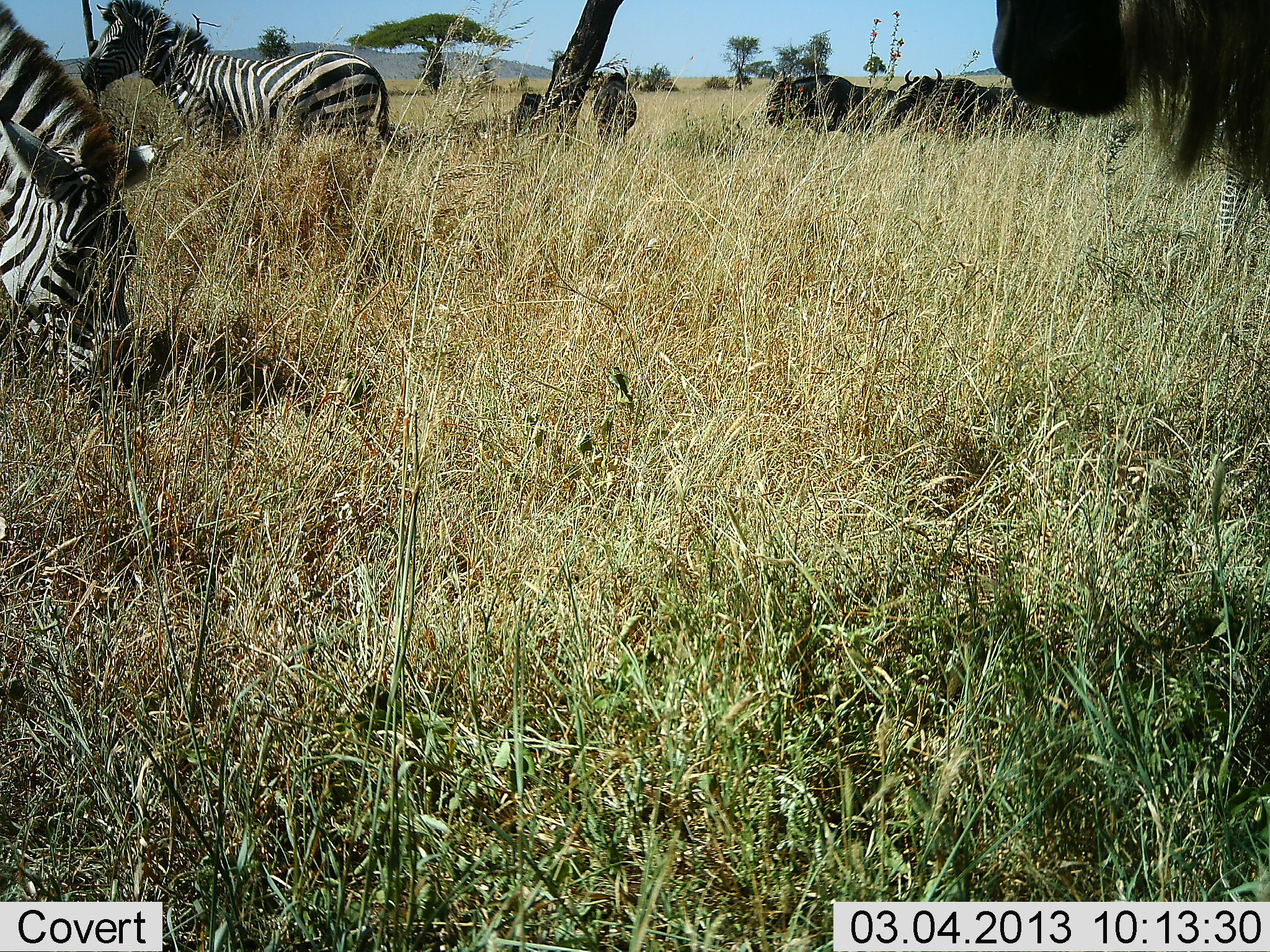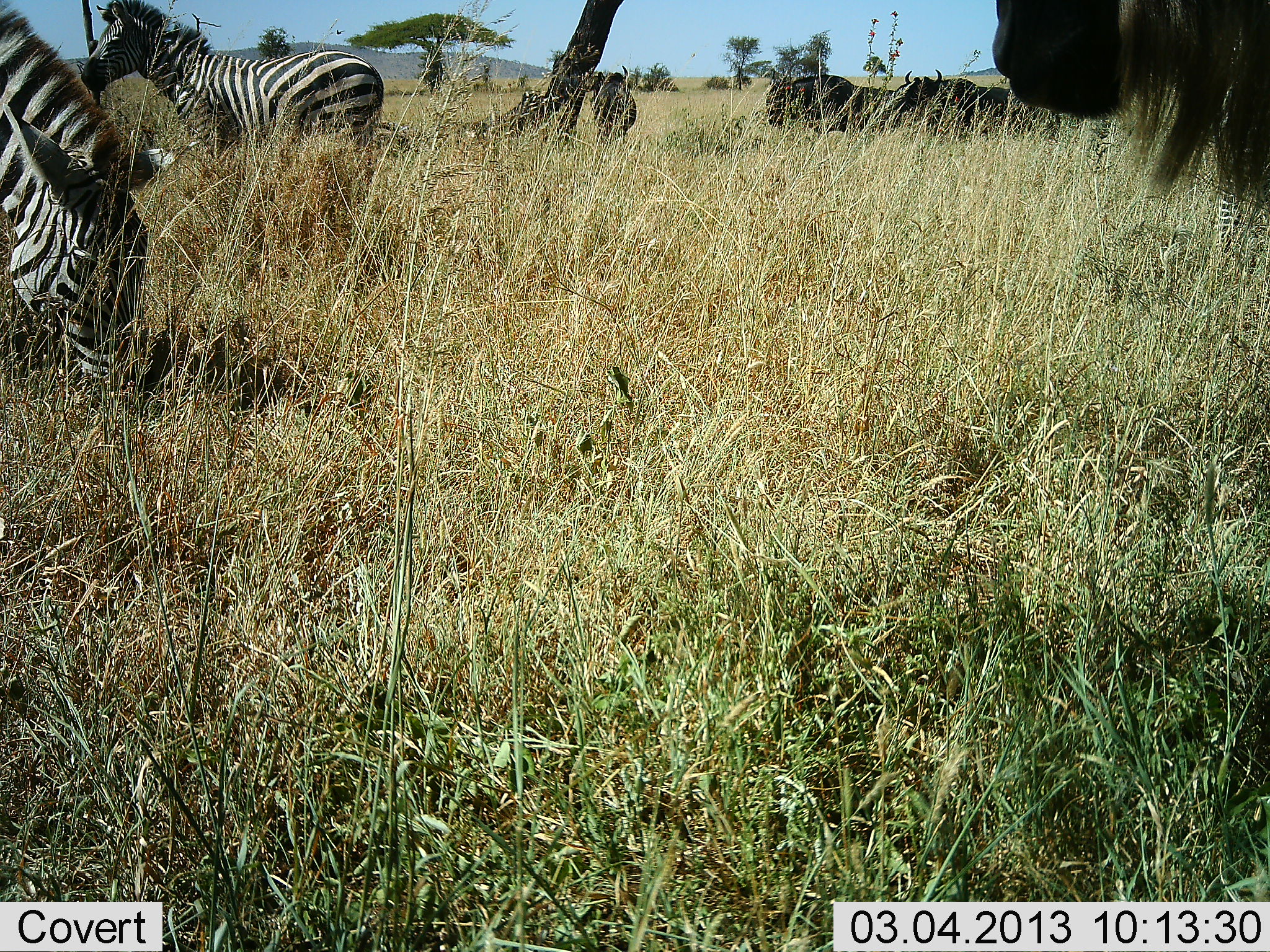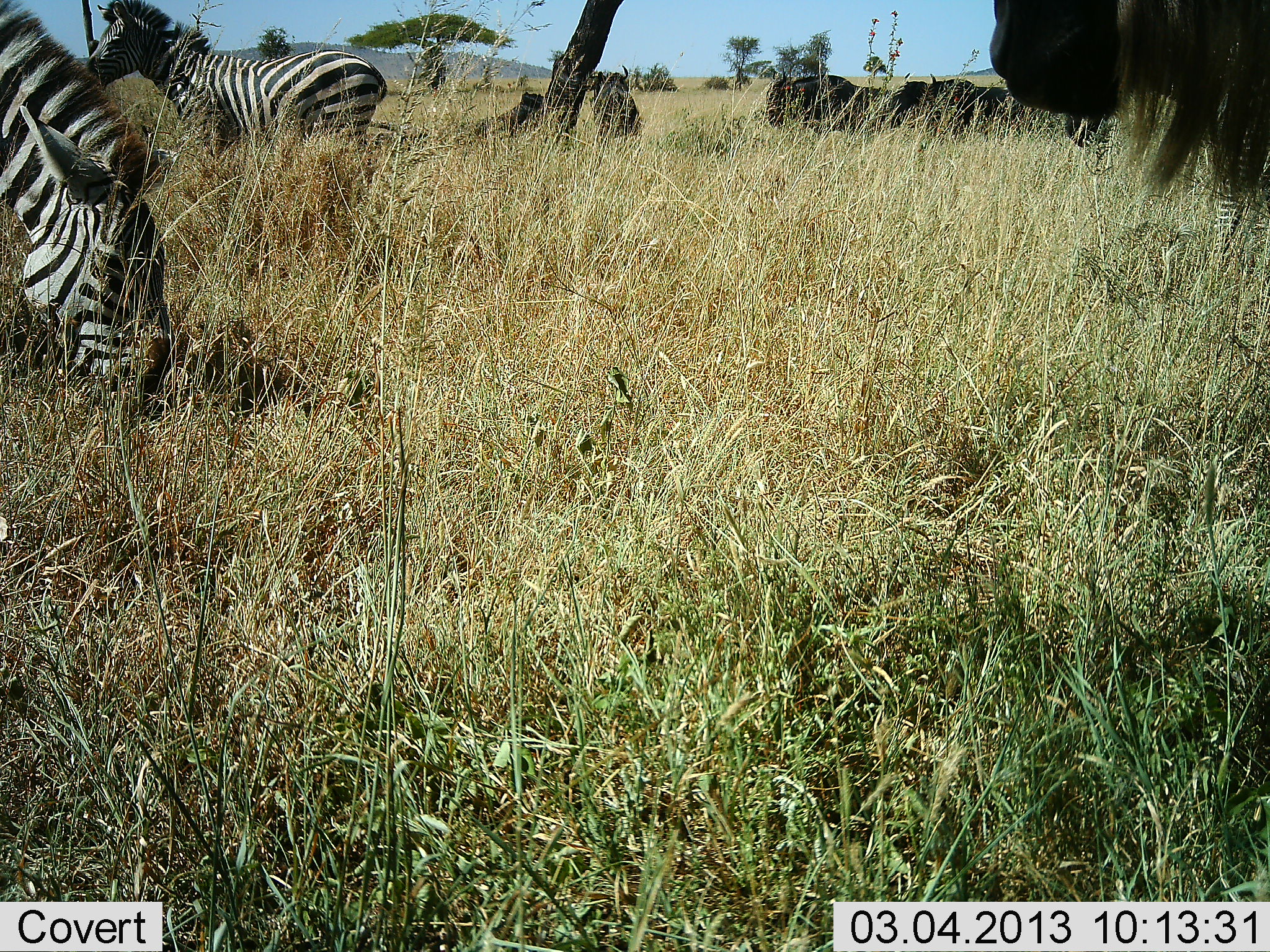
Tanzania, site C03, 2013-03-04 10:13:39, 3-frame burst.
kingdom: Animalia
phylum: Chordata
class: Mammalia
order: Artiodactyla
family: Bovidae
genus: Connochaetes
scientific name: Connochaetes taurinus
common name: blue wildebeest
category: wildebeest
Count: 4.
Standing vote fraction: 69%.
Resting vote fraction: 50%.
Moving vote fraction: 0%.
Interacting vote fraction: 6%.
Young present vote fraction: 0%.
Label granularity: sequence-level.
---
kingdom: Animalia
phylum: Chordata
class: Mammalia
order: Perissodactyla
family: Equidae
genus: Equus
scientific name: Equus quagga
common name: plains zebra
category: zebra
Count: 3.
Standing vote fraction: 81%.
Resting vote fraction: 14%.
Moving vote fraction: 5%.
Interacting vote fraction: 5%.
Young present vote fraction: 0%.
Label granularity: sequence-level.